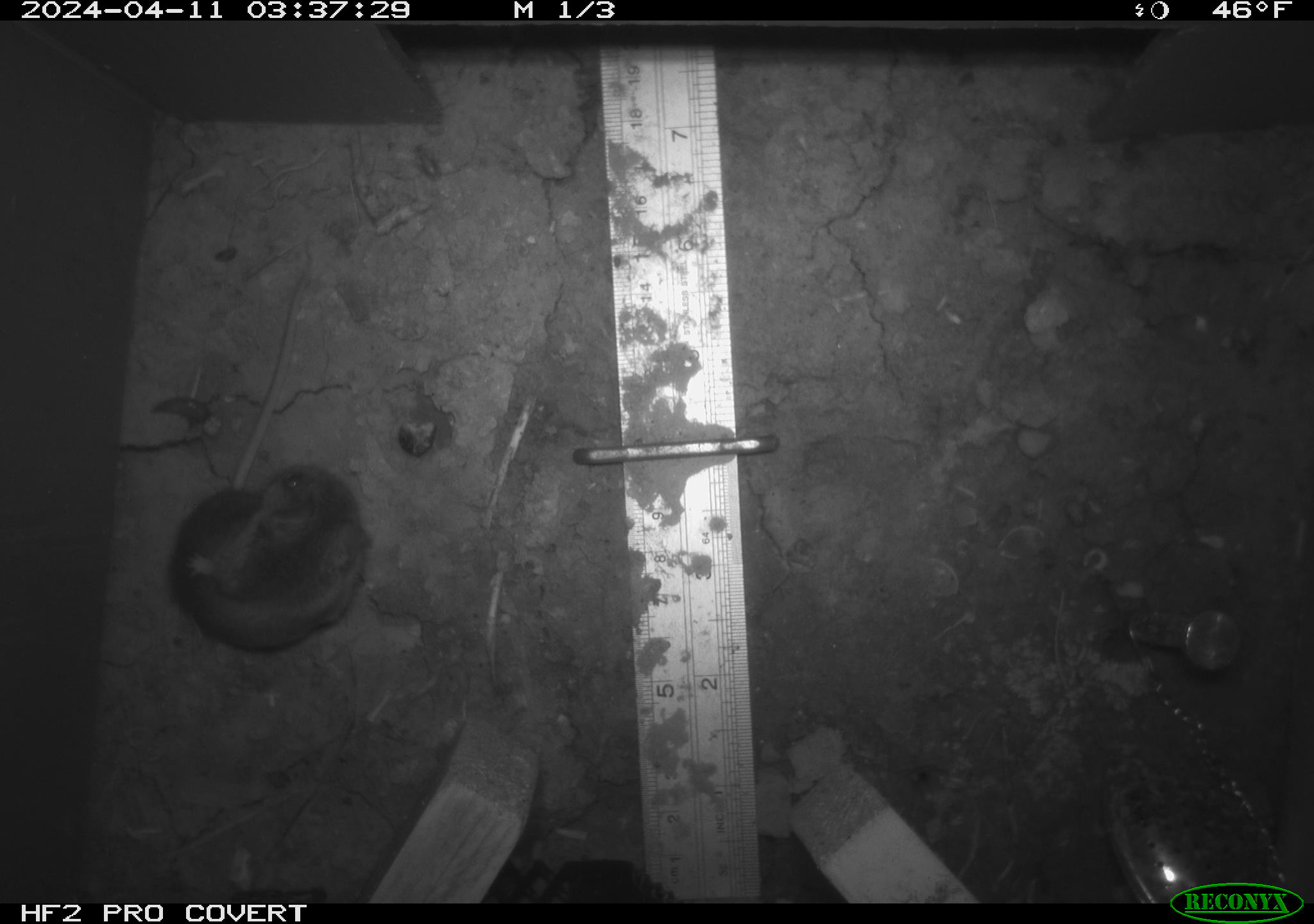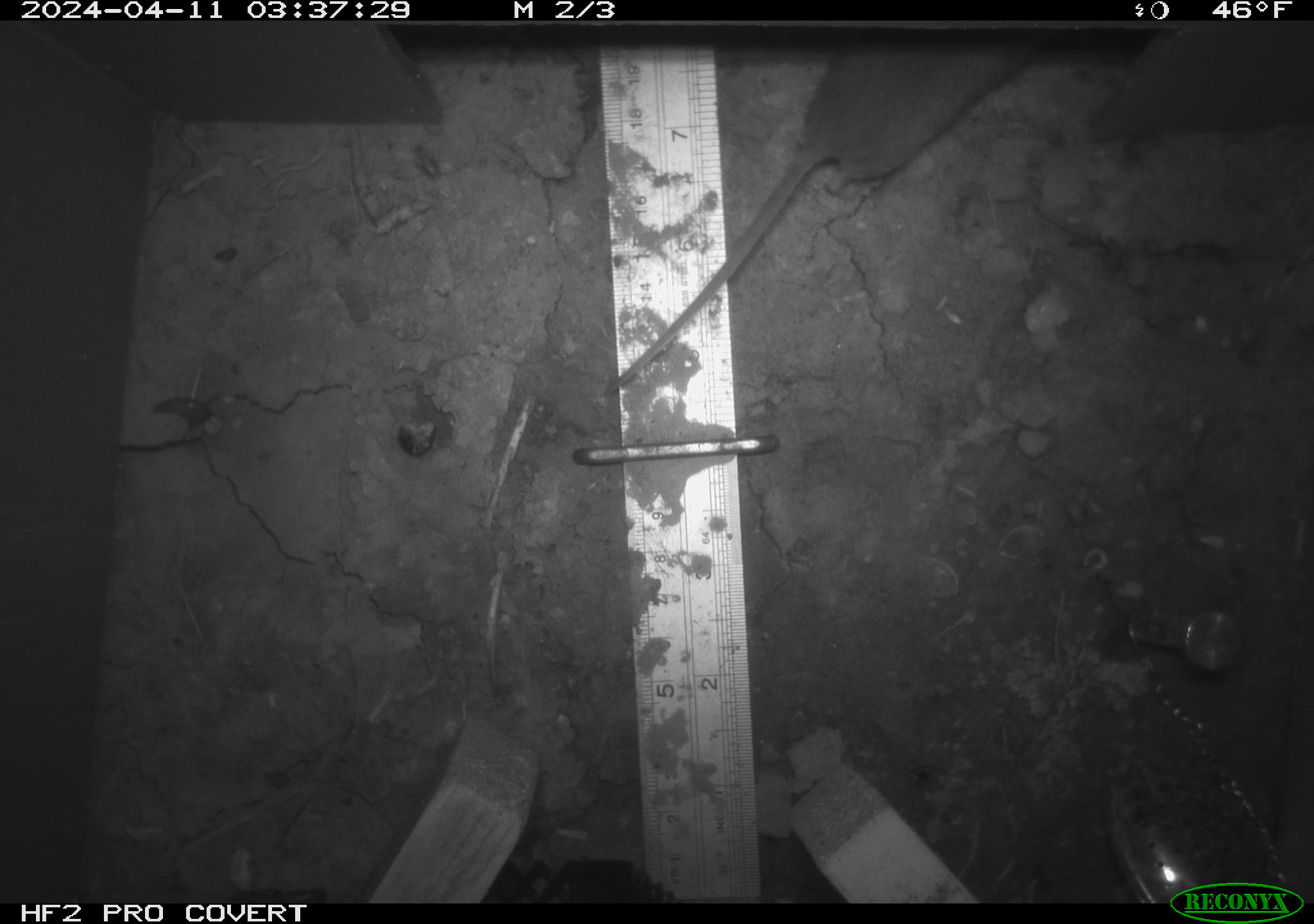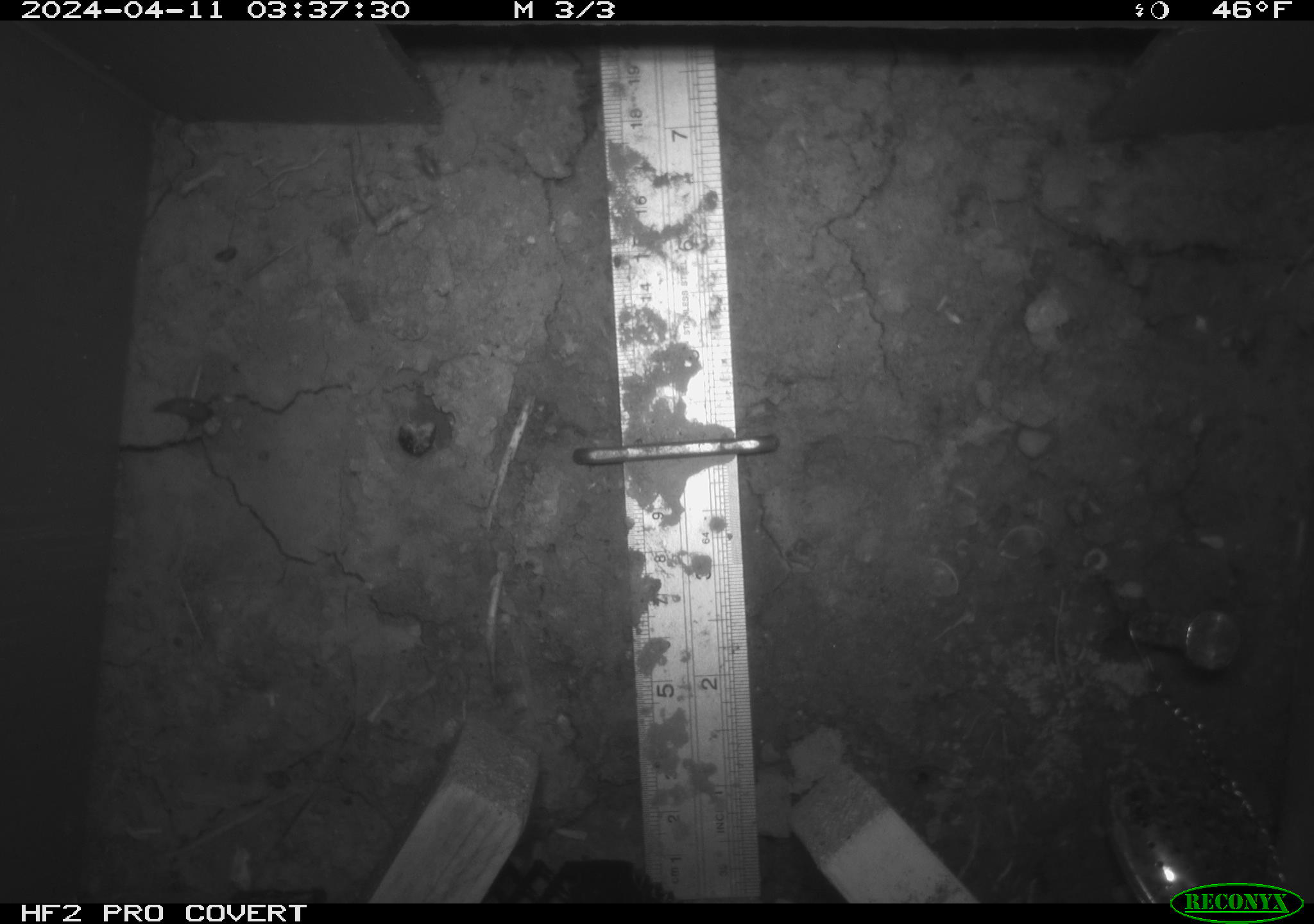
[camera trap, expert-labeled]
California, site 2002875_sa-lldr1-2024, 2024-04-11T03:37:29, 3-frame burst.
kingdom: Animalia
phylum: Chordata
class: Mammalia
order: Rodentia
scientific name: Rodentia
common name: rodent